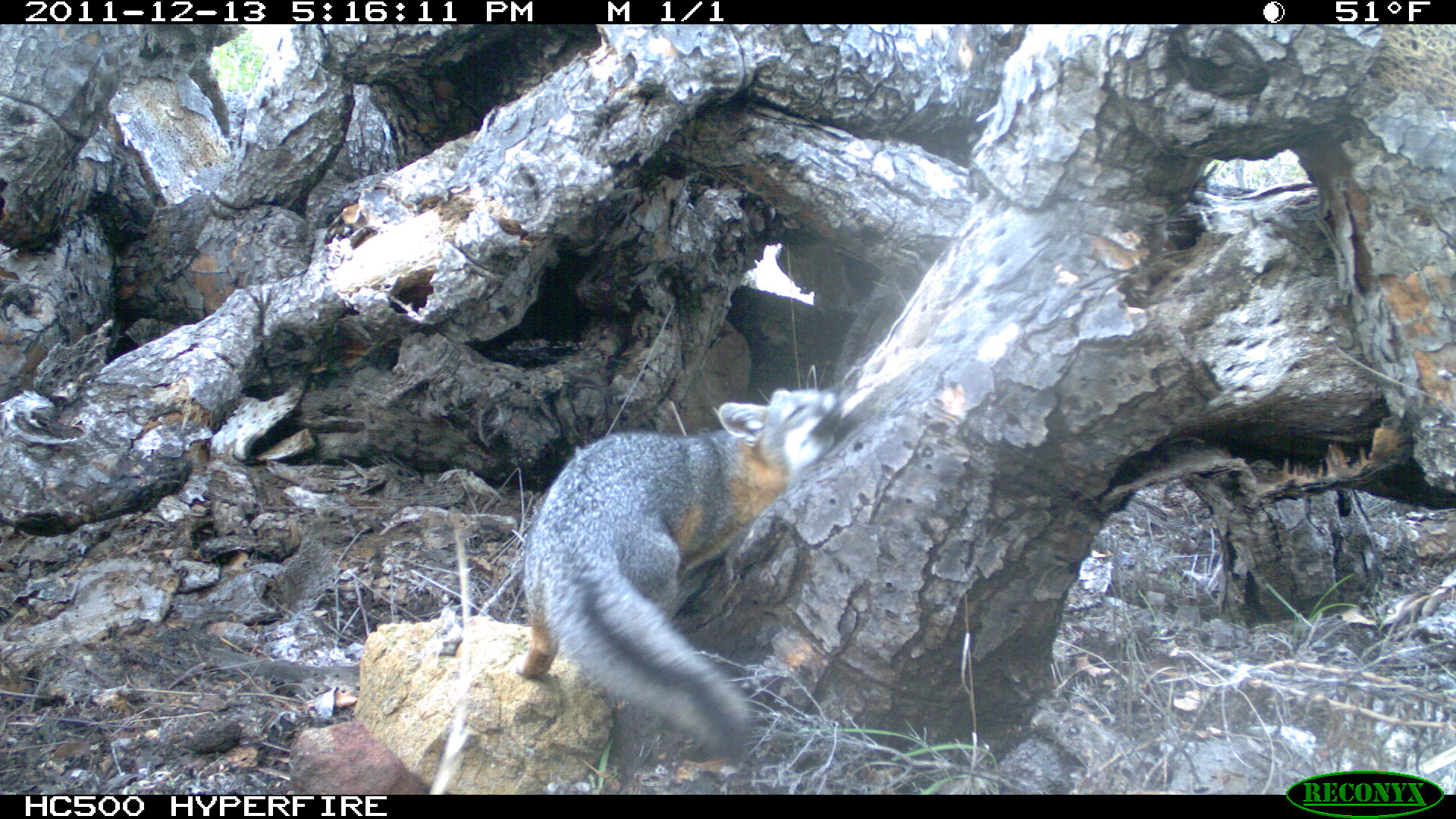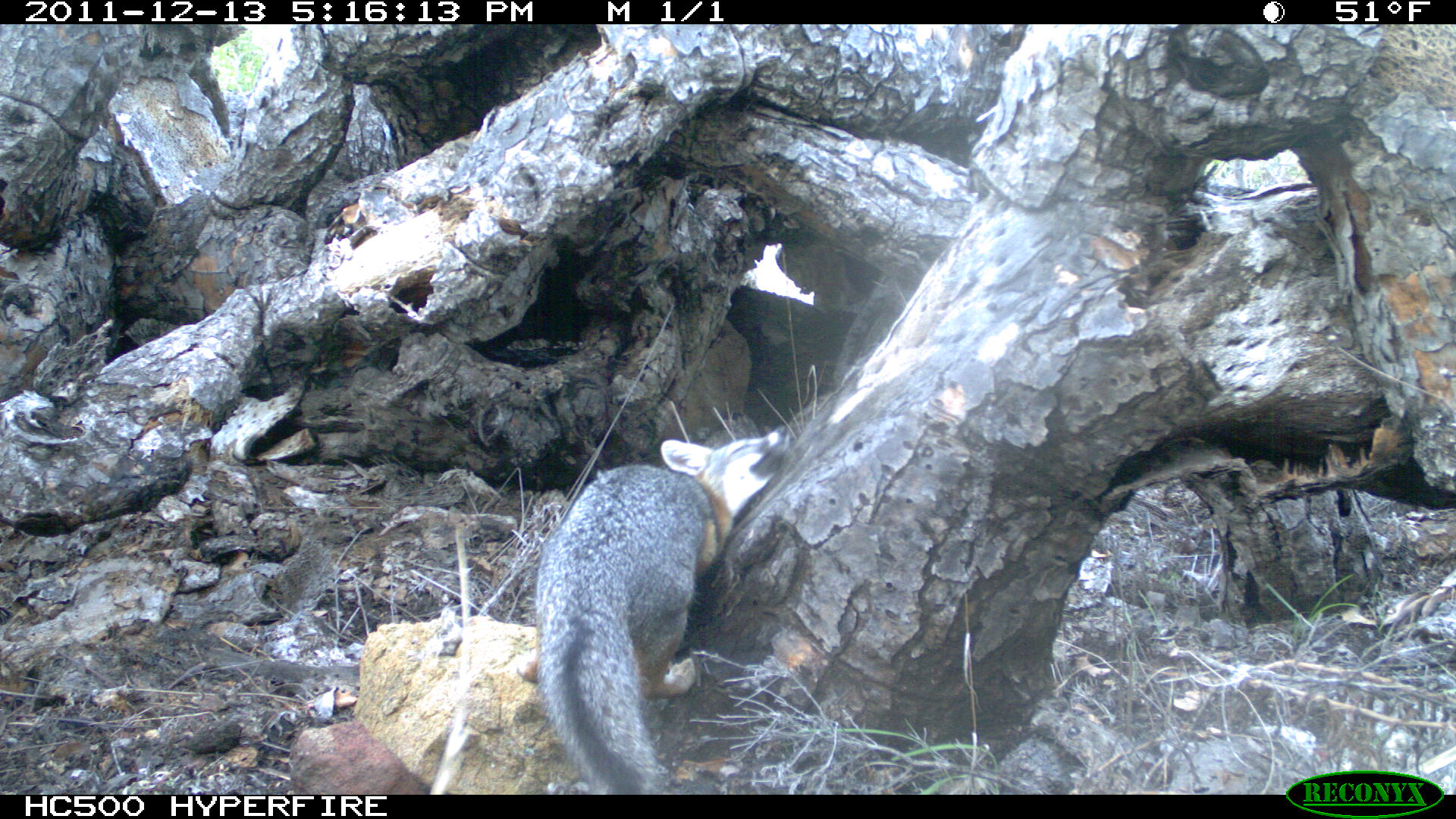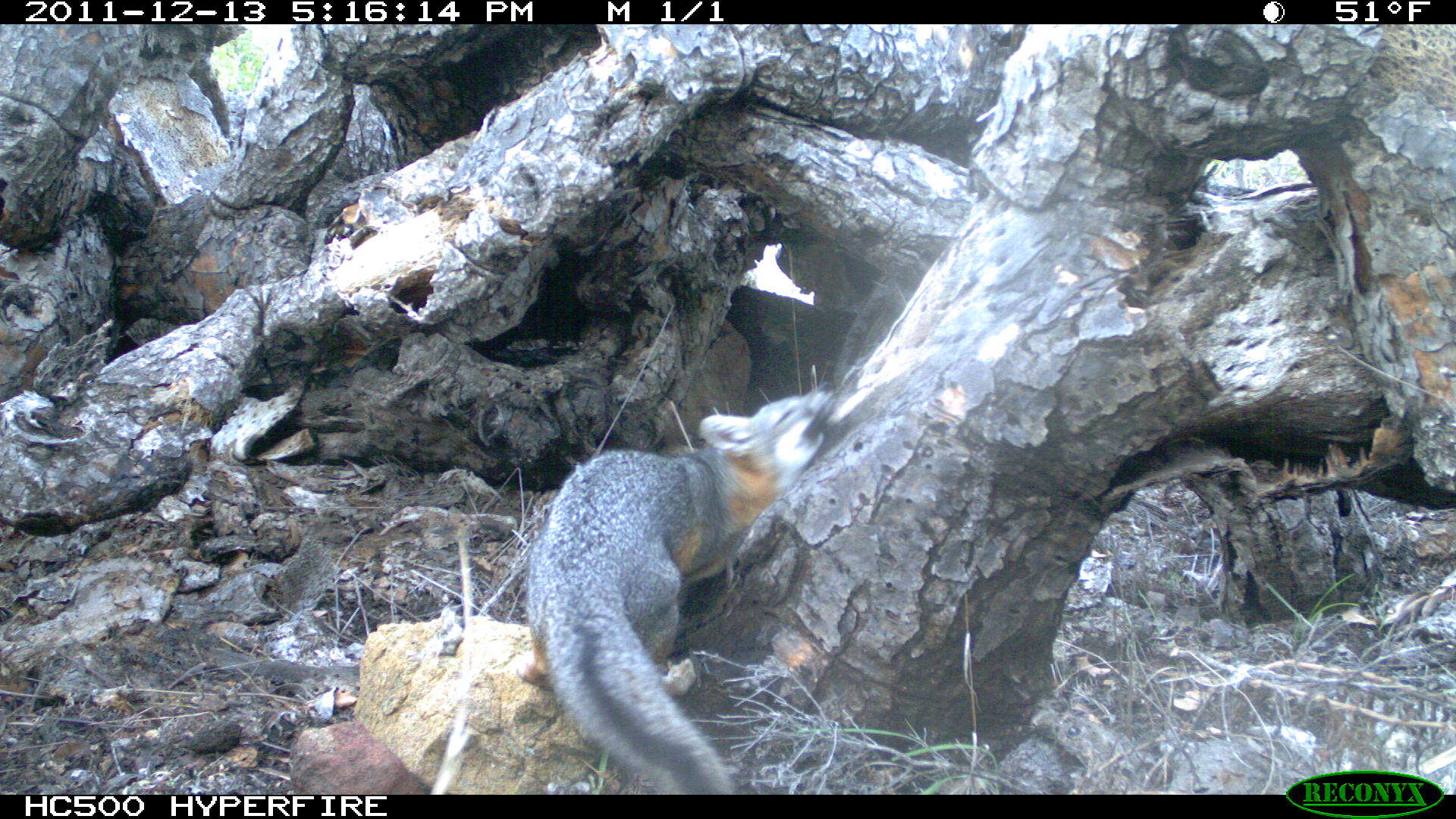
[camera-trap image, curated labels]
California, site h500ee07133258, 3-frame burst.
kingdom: Animalia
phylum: Chordata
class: Mammalia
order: Carnivora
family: Canidae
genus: Urocyon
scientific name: Urocyon littoralis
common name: island fox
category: fox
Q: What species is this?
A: Fox (island fox) (Urocyon littoralis).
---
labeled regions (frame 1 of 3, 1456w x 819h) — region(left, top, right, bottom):
fox: region(516, 387, 845, 750)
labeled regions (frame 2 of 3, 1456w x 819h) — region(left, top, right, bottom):
fox: region(516, 425, 790, 795)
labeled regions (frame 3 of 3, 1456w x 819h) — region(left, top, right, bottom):
fox: region(515, 381, 836, 795)